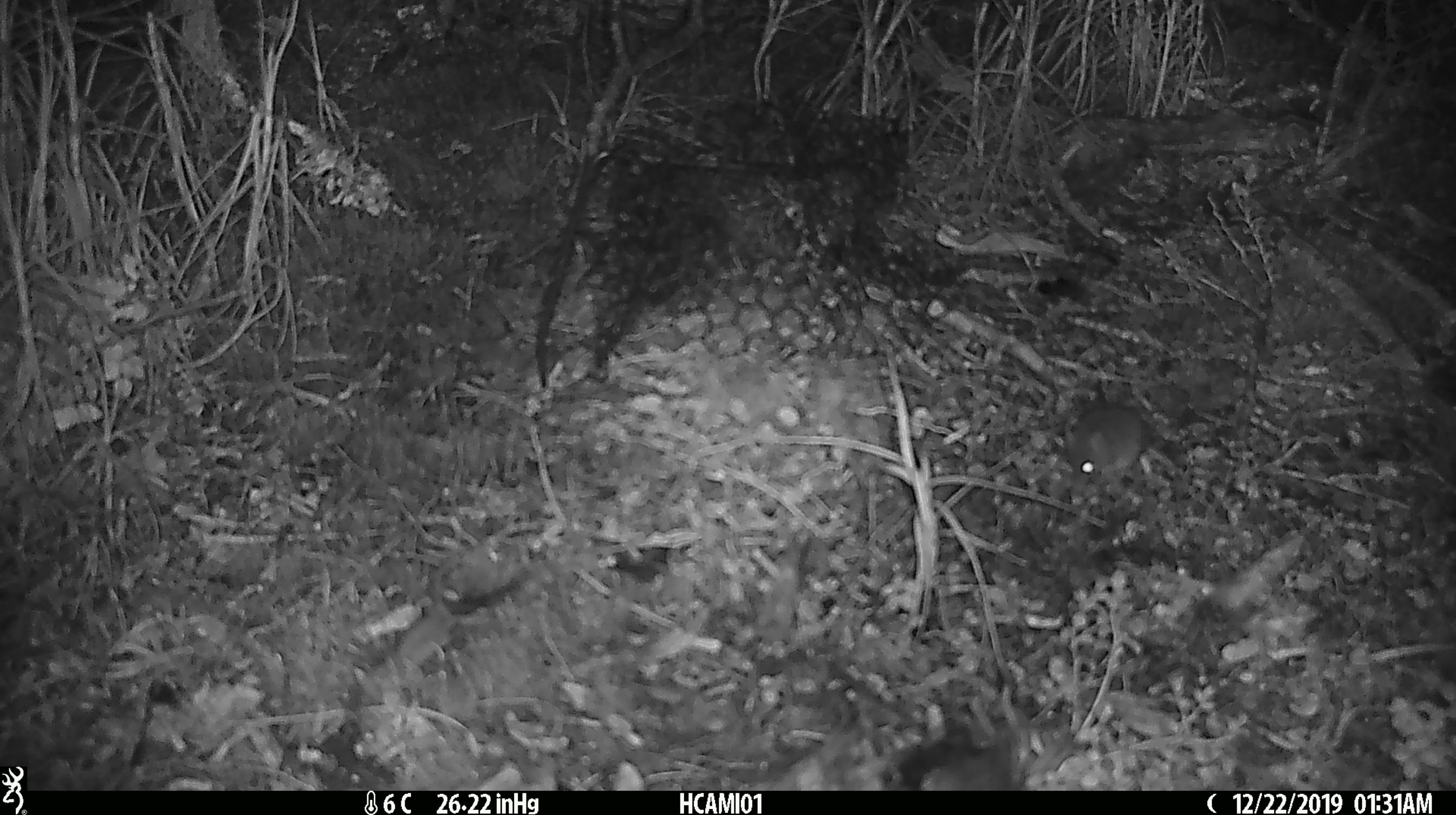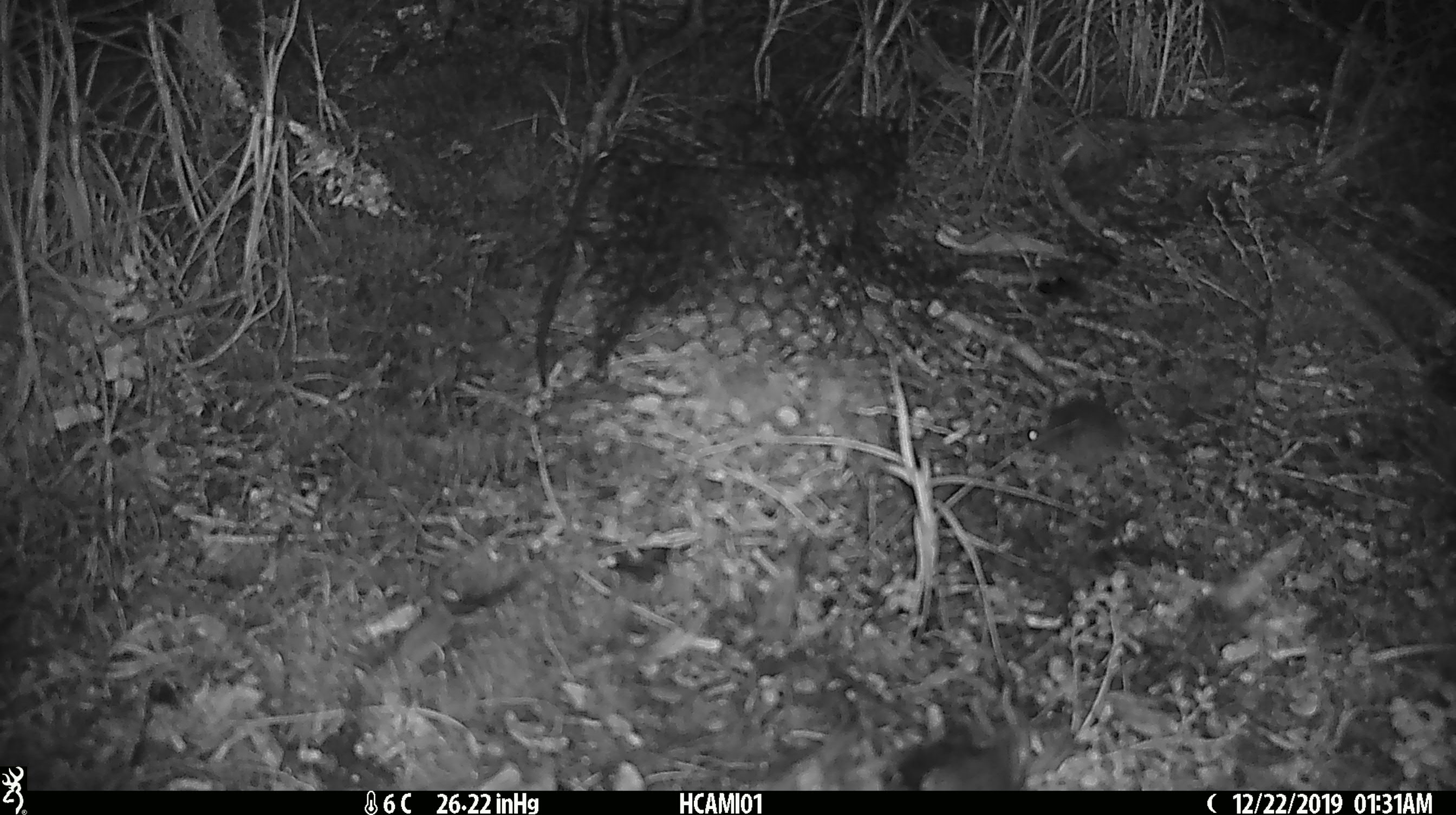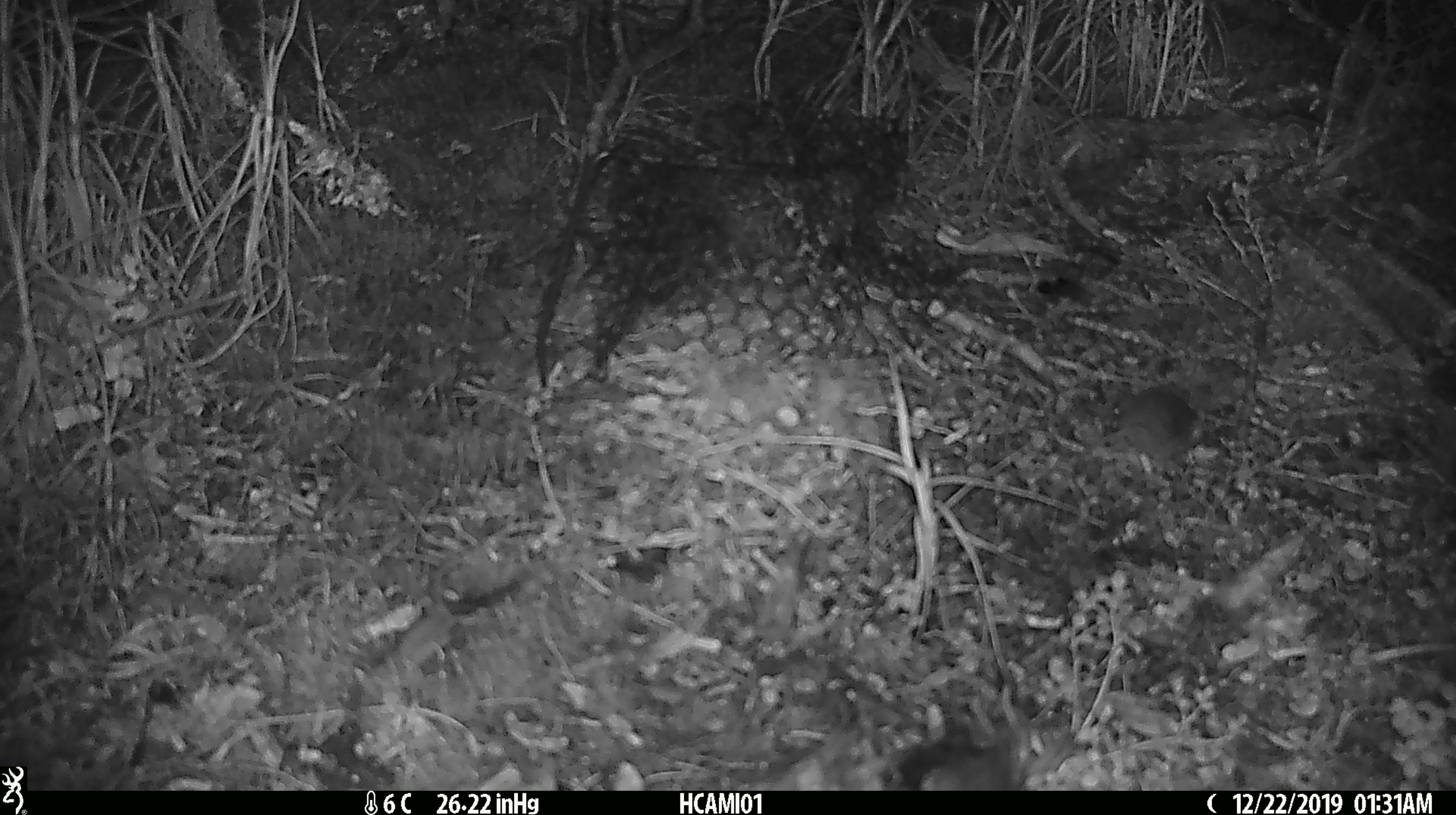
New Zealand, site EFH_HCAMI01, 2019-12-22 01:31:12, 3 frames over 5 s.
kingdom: Animalia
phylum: Chordata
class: Mammalia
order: Rodentia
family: Muridae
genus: Mus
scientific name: Mus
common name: mouse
Mouse (Mus).